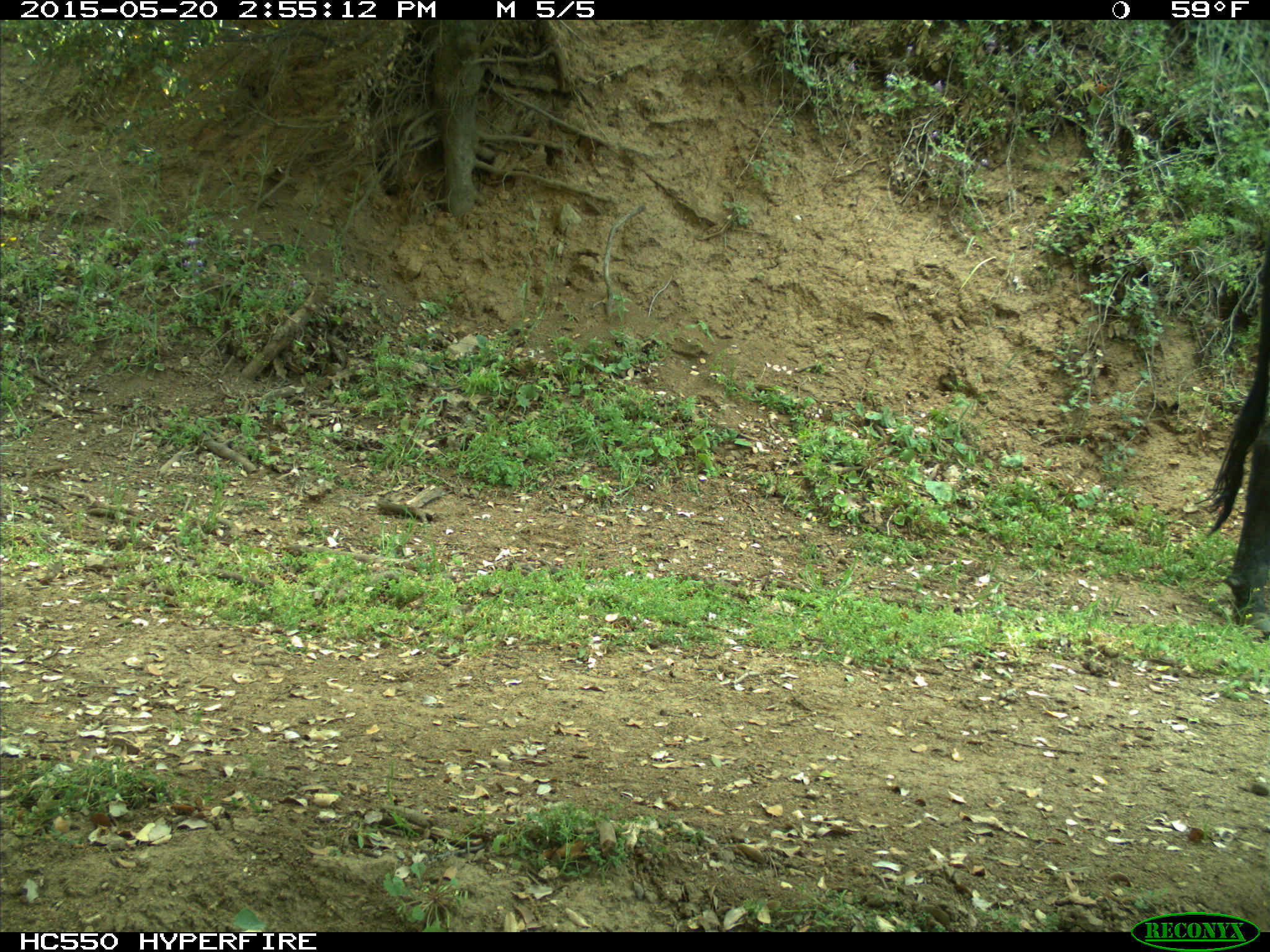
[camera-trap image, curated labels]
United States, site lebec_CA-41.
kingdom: Animalia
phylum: Chordata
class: Mammalia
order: Artiodactyla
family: Bovidae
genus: Bos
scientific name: Bos taurus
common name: domestic cow